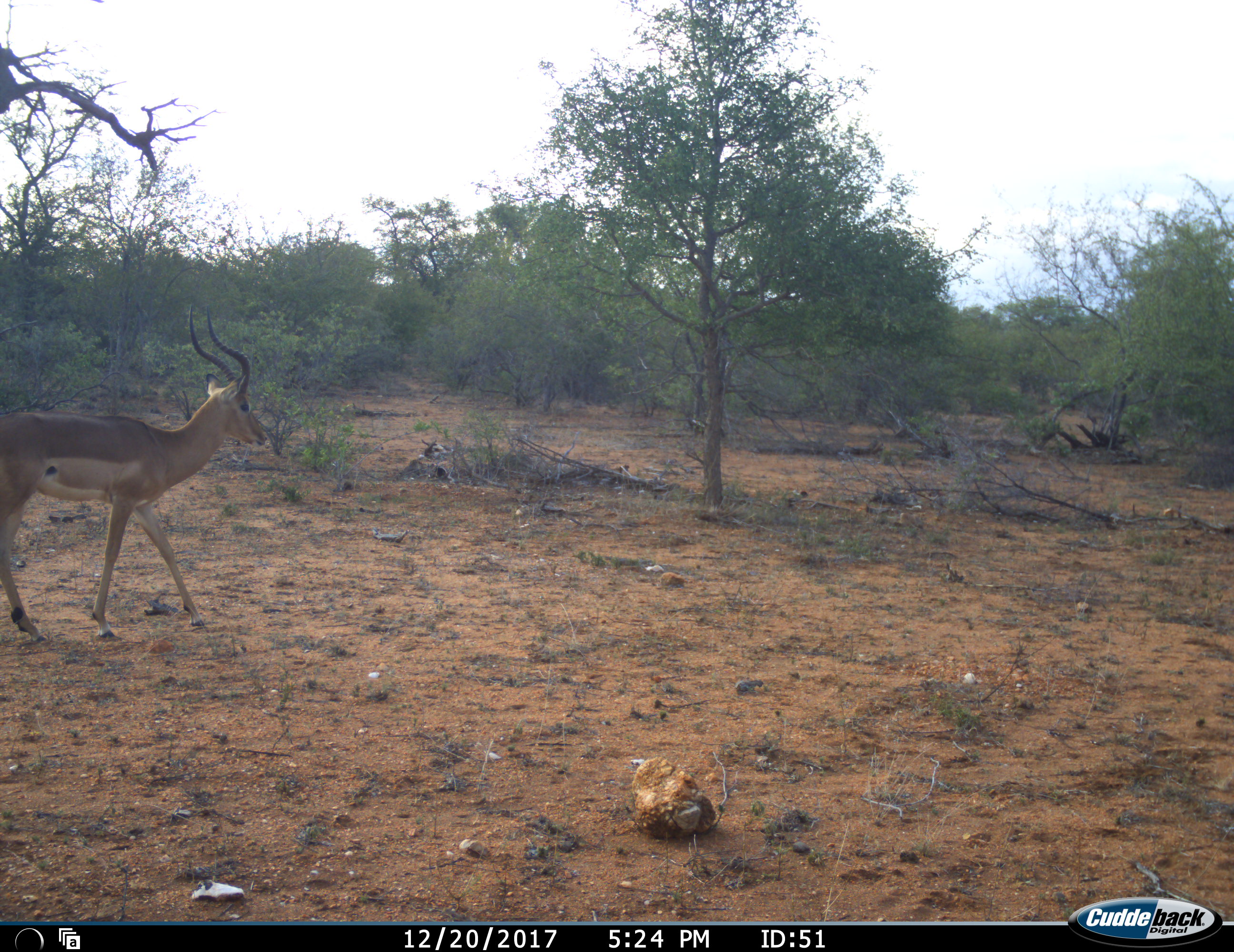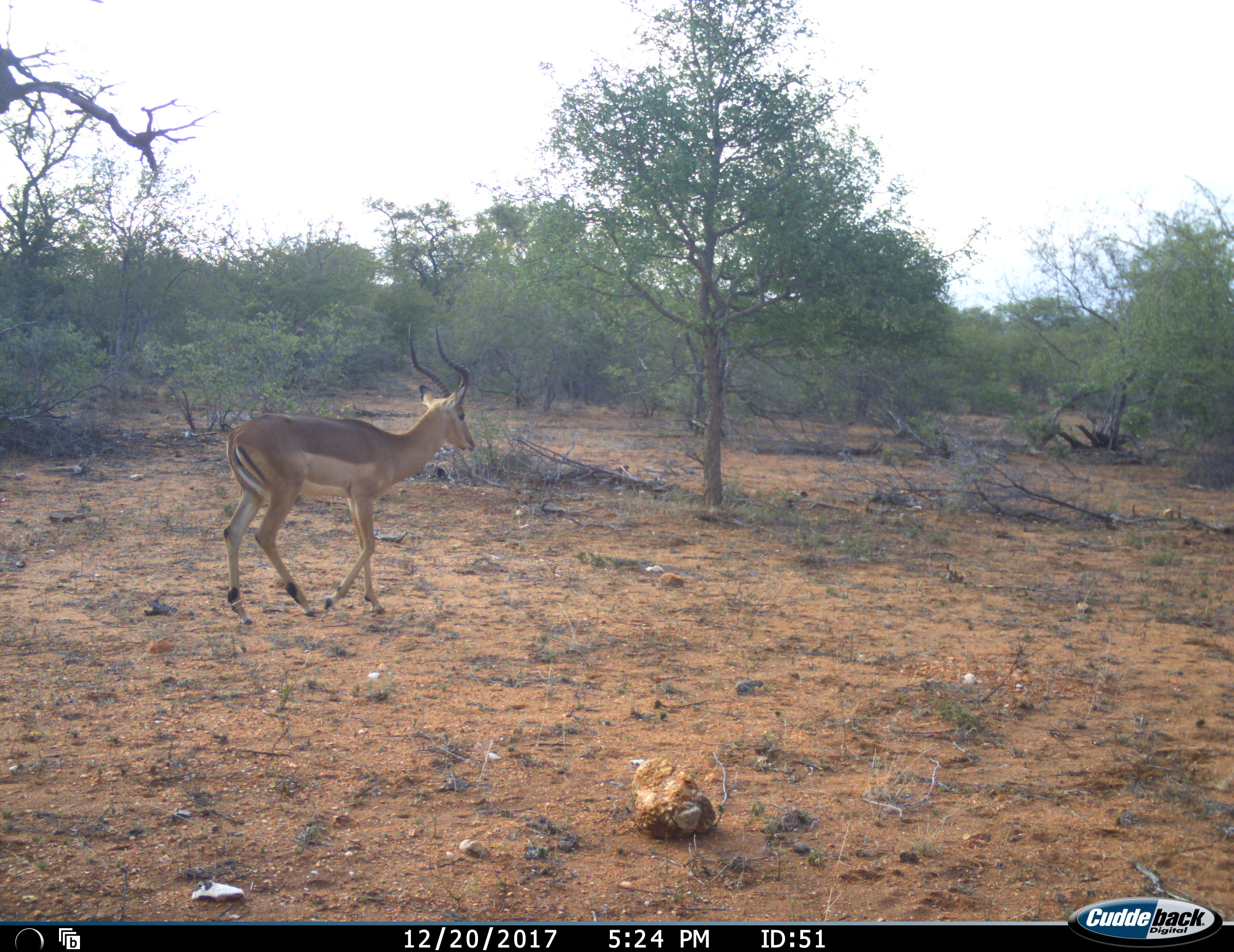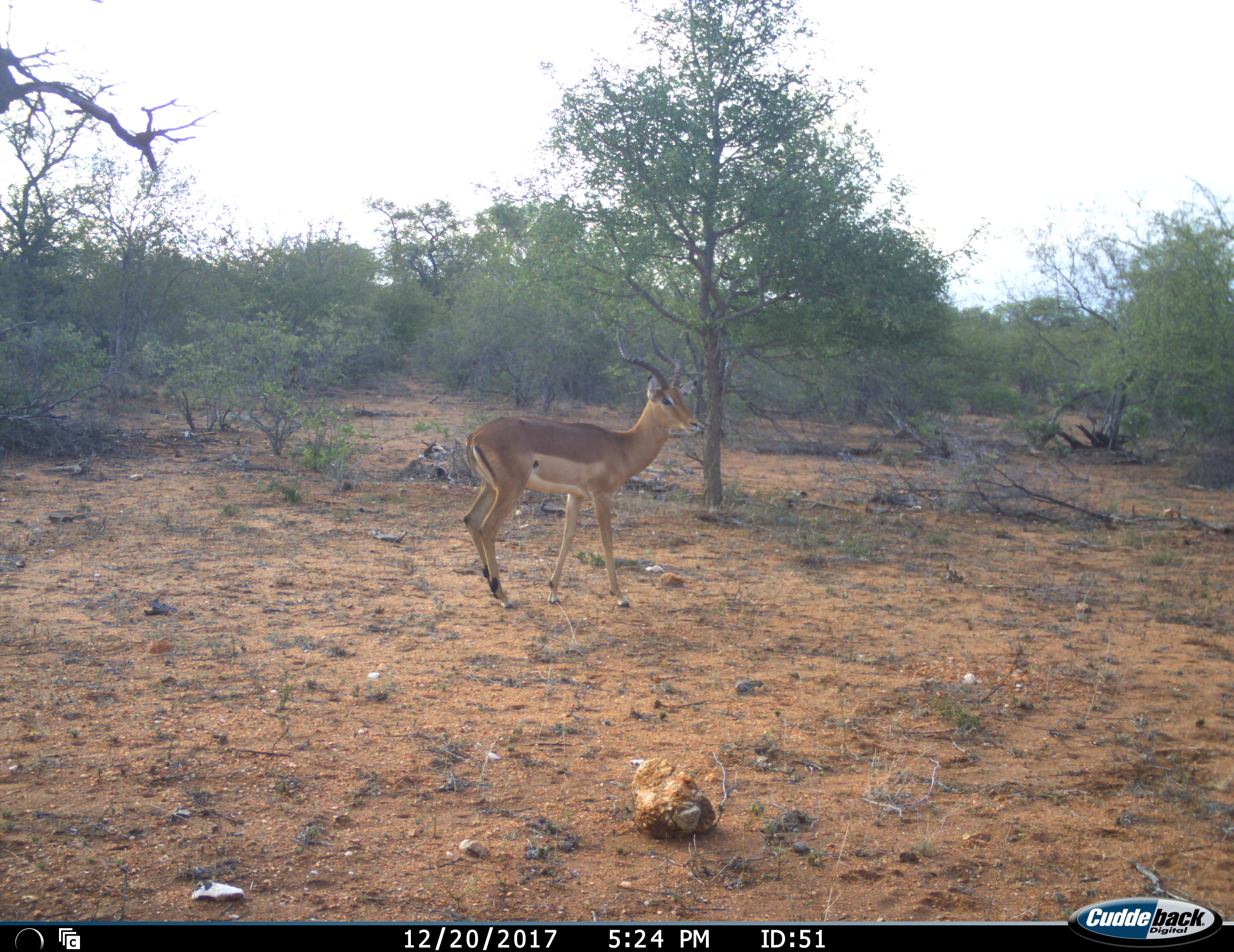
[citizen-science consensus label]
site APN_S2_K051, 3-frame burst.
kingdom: Animalia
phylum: Chordata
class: Mammalia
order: Artiodactyla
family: Bovidae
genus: Aepyceros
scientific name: Aepyceros melampus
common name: impala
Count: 1.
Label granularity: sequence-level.